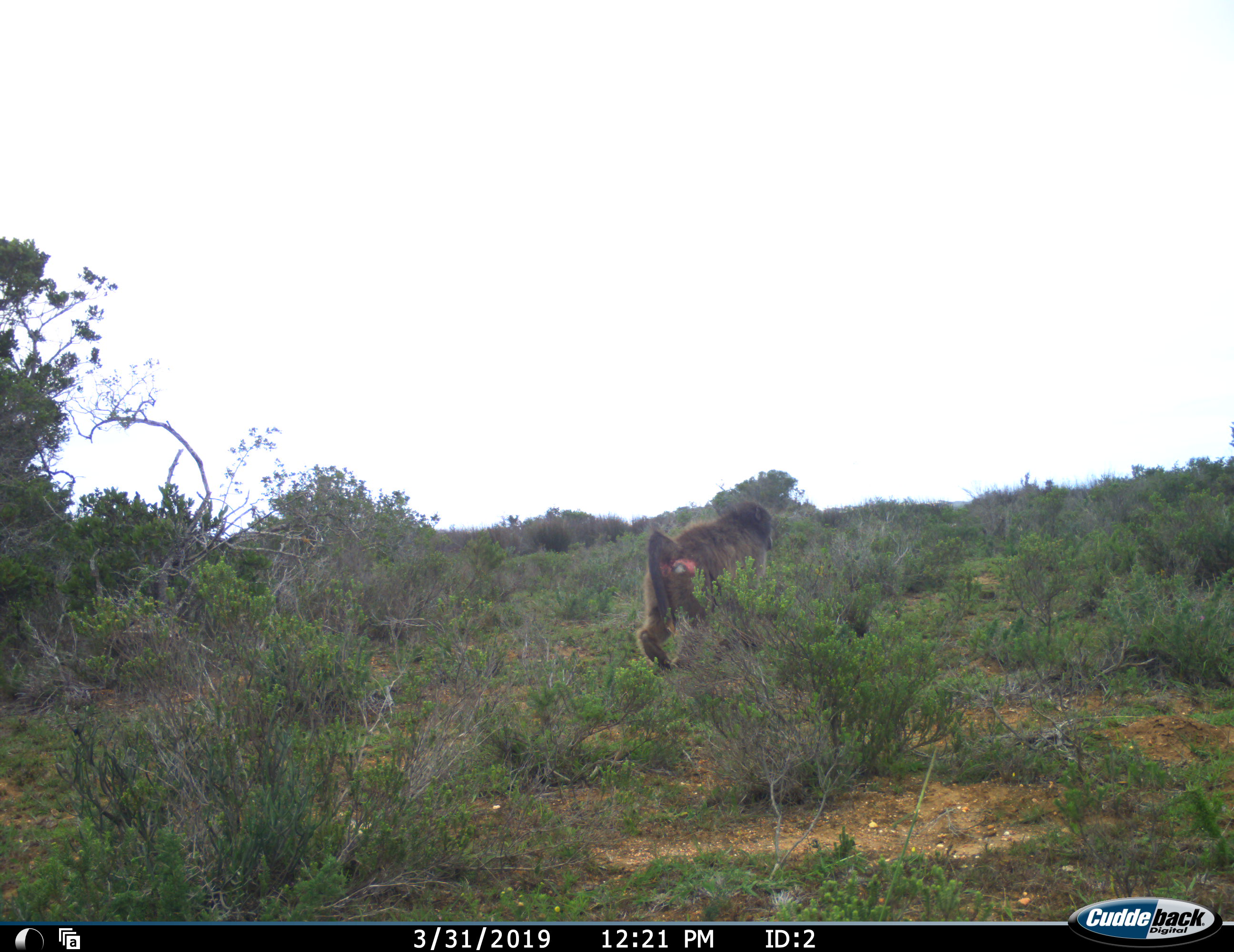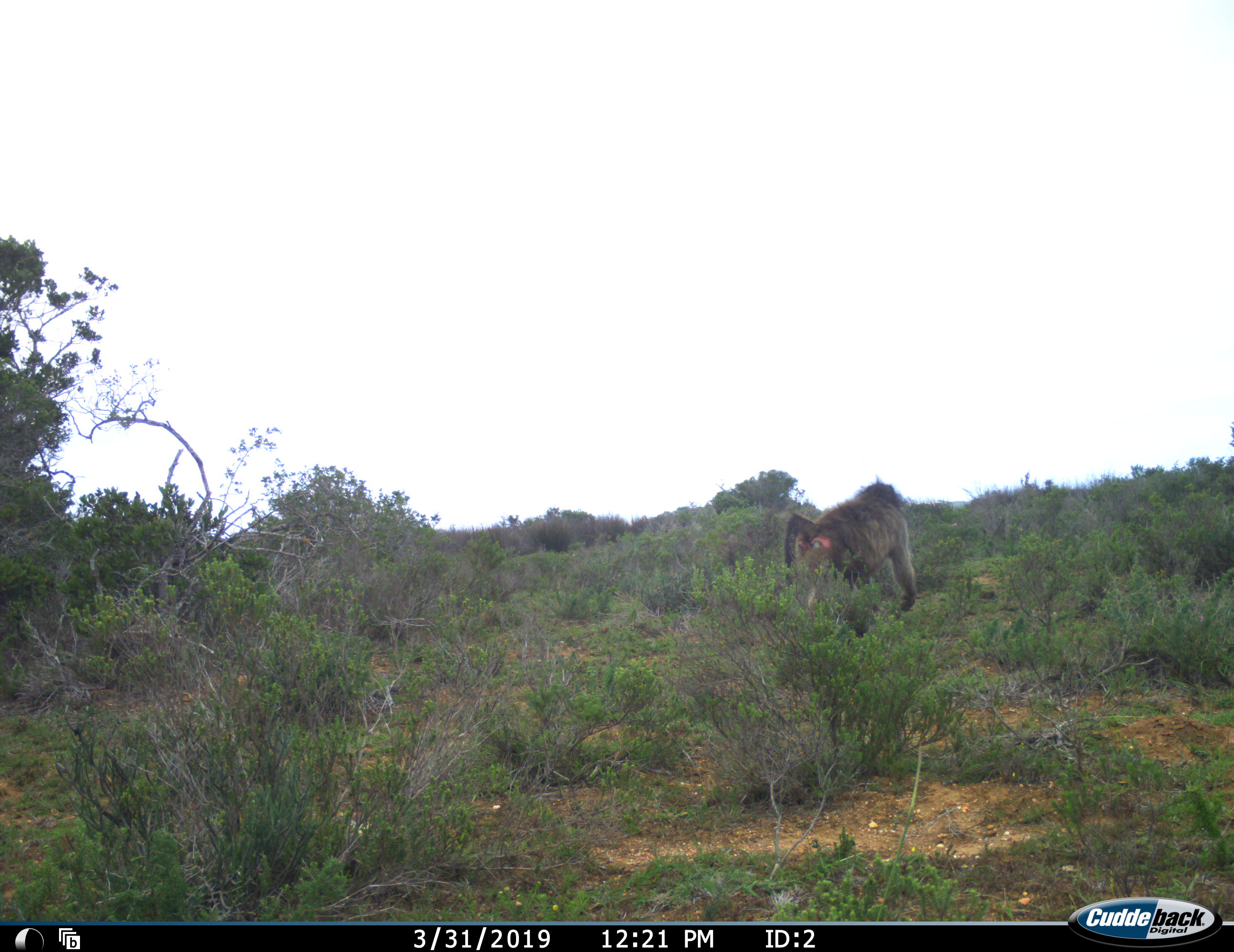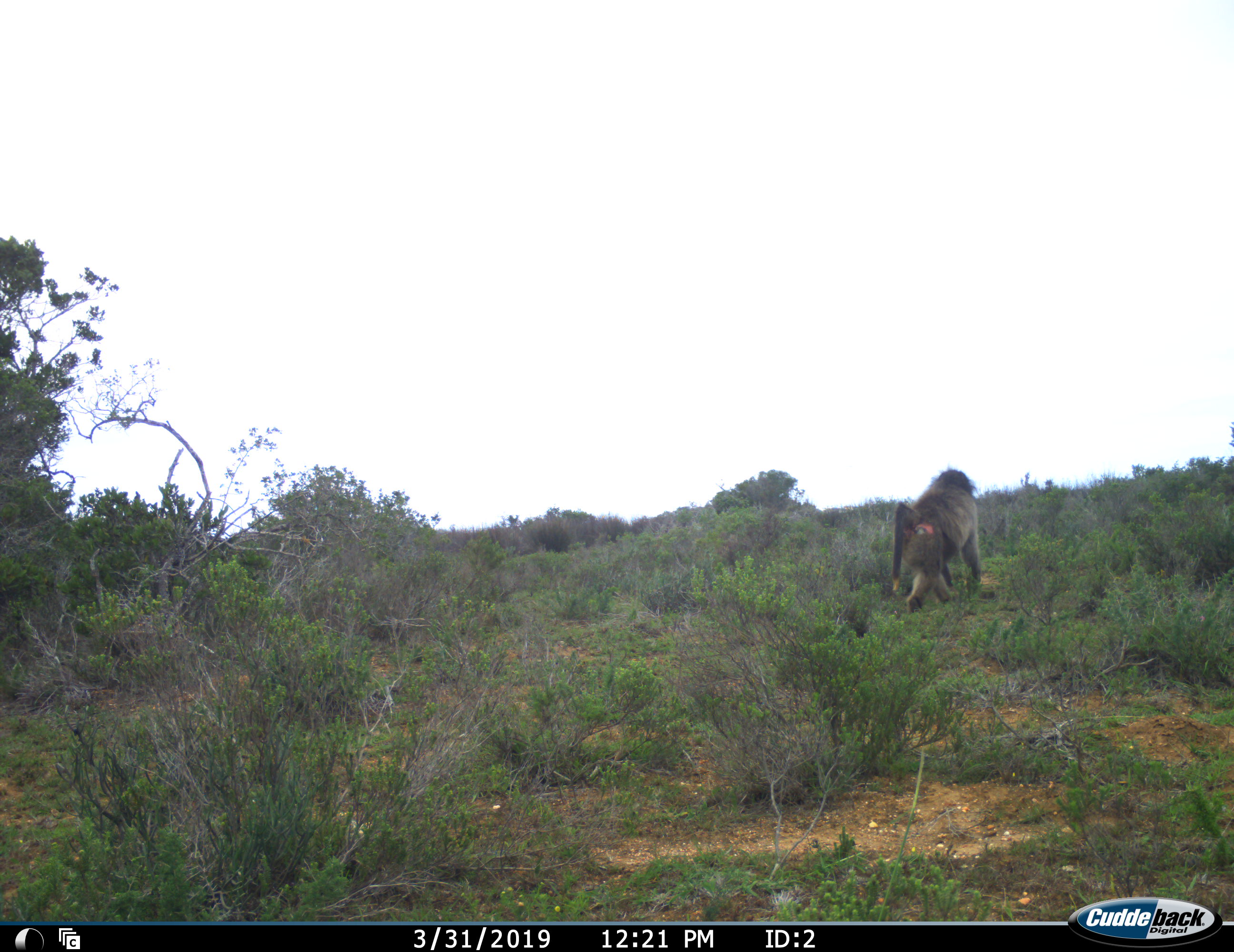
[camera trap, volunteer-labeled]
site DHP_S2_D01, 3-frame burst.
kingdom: Animalia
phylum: Chordata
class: Mammalia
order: Primates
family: Cercopithecidae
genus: Papio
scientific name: Papio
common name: baboon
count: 1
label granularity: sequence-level